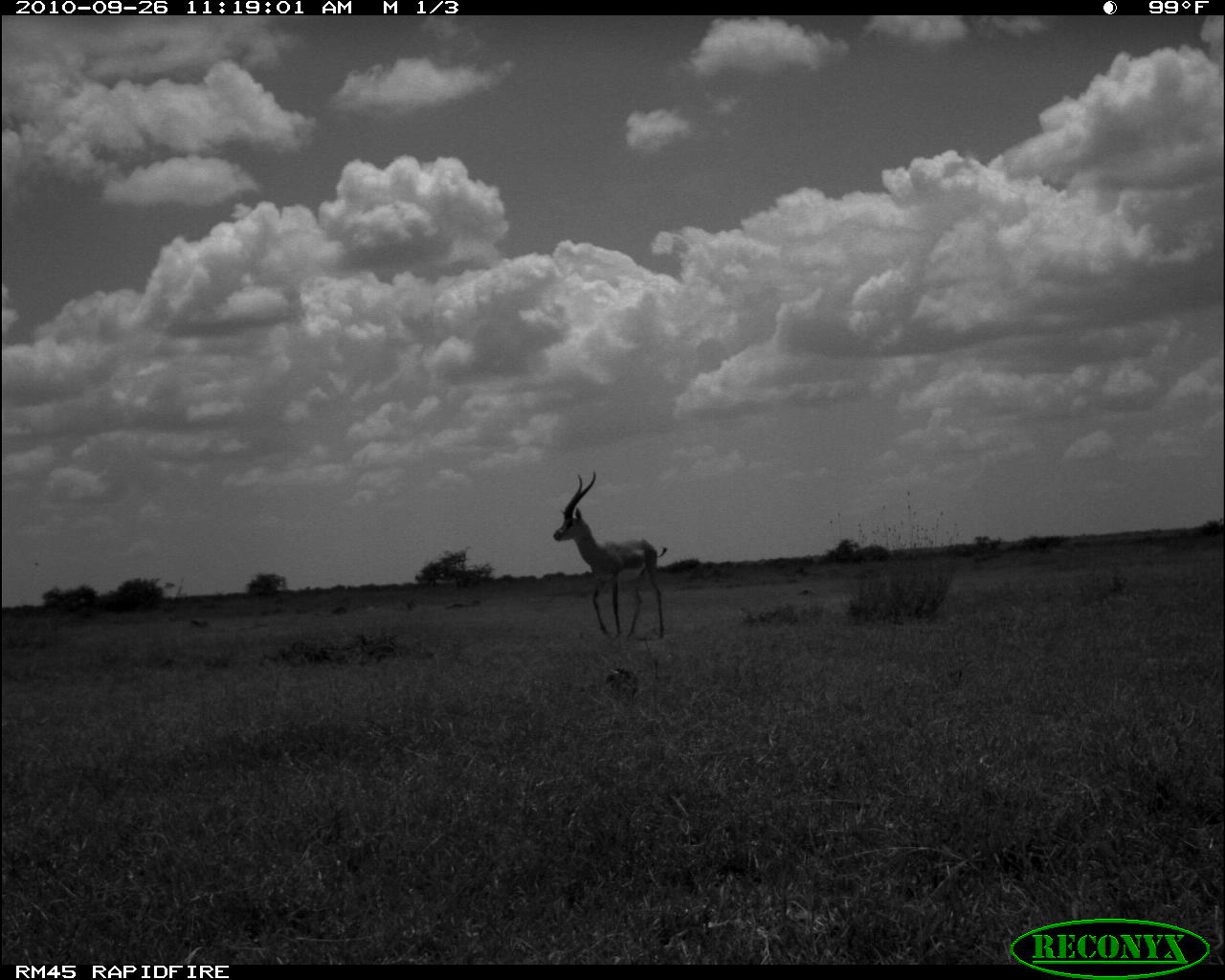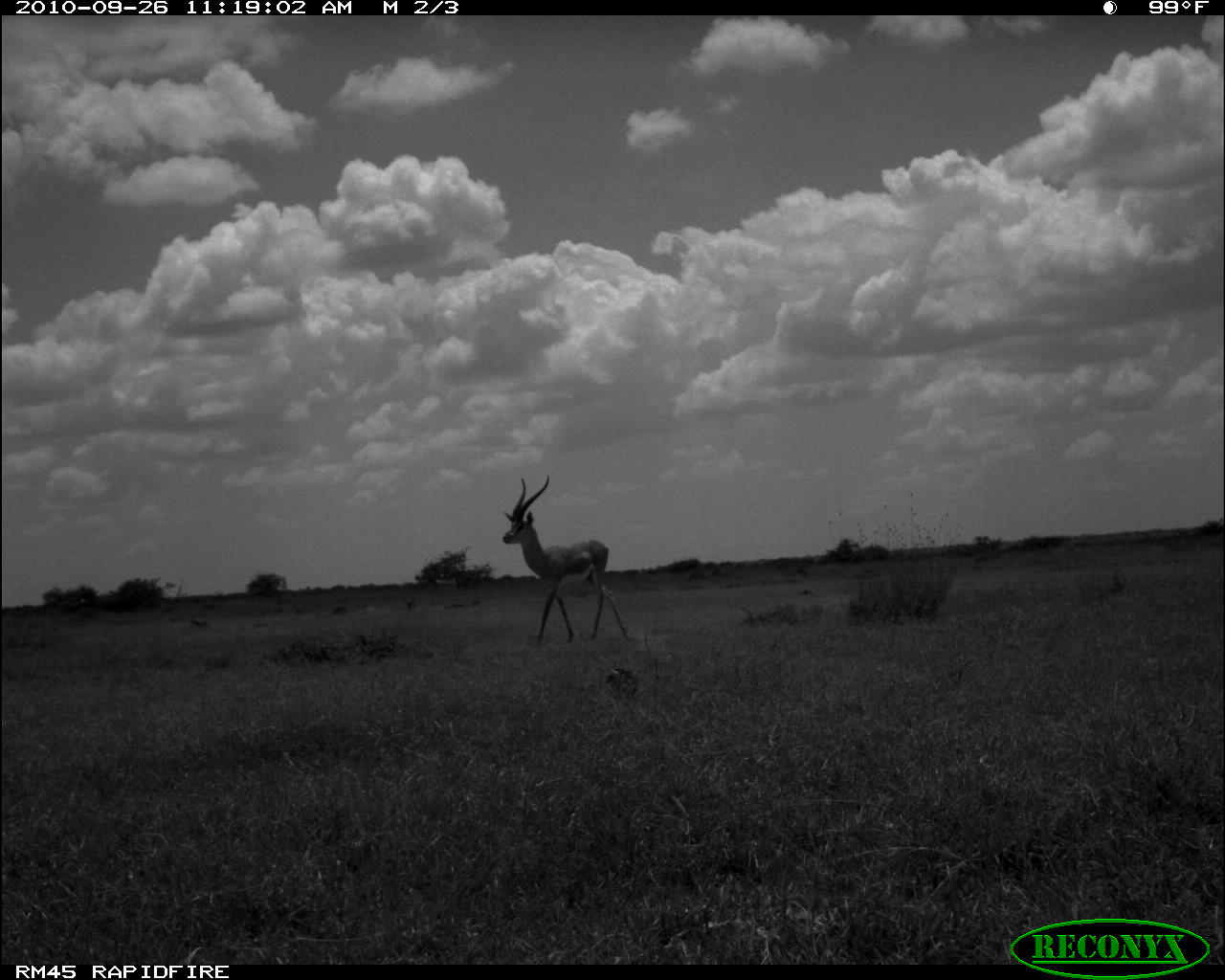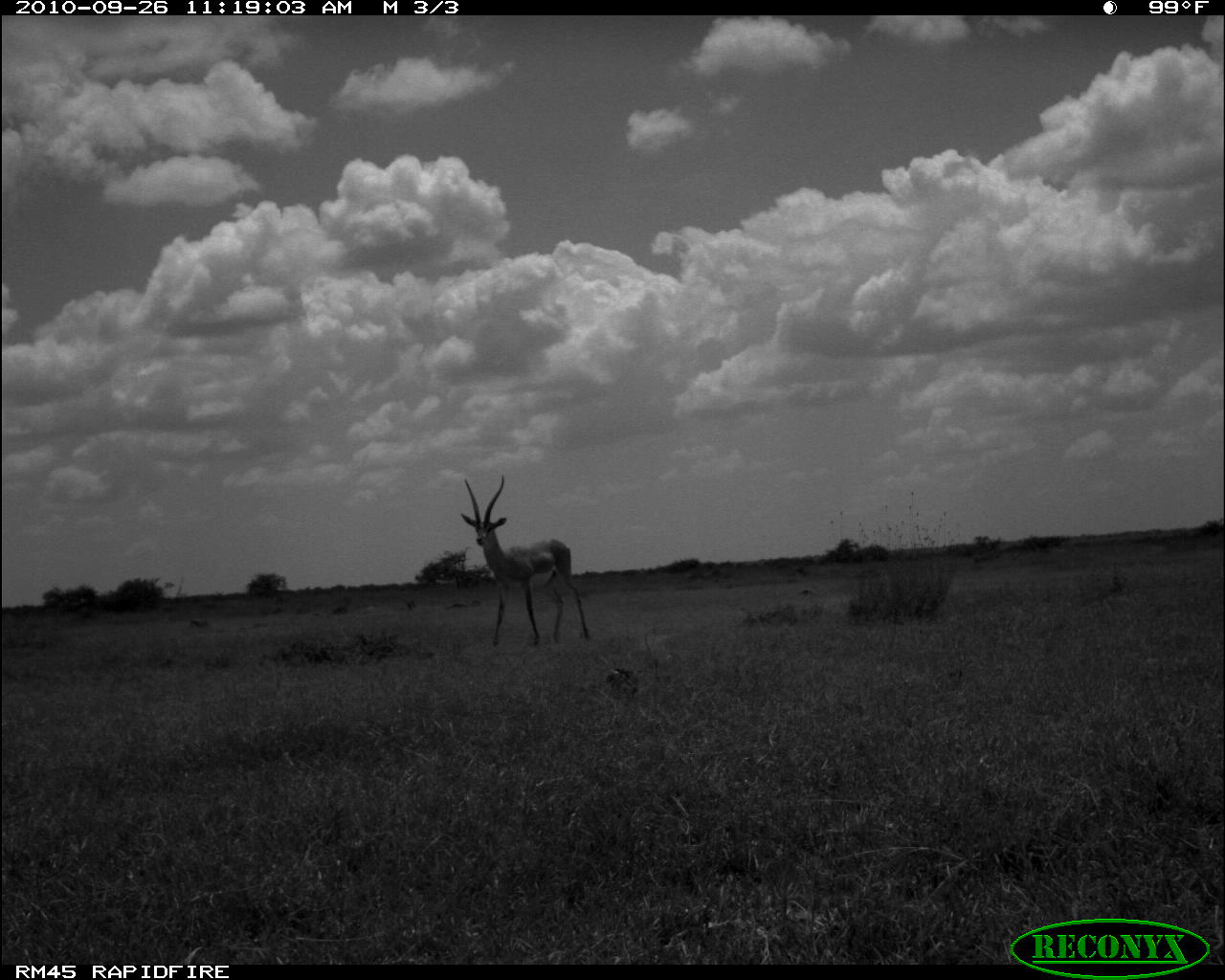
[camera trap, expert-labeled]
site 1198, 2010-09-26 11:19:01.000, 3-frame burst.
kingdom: Animalia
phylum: Chordata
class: Mammalia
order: Artiodactyla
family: Bovidae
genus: Nanger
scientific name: Nanger granti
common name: grant's gazelle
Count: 1.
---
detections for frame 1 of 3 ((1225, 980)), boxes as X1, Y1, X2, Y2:
nanger granti: 553, 470, 666, 639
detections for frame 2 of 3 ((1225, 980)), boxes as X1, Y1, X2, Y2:
nanger granti: 500, 475, 631, 644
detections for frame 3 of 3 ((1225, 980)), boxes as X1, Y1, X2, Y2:
nanger granti: 459, 475, 590, 646